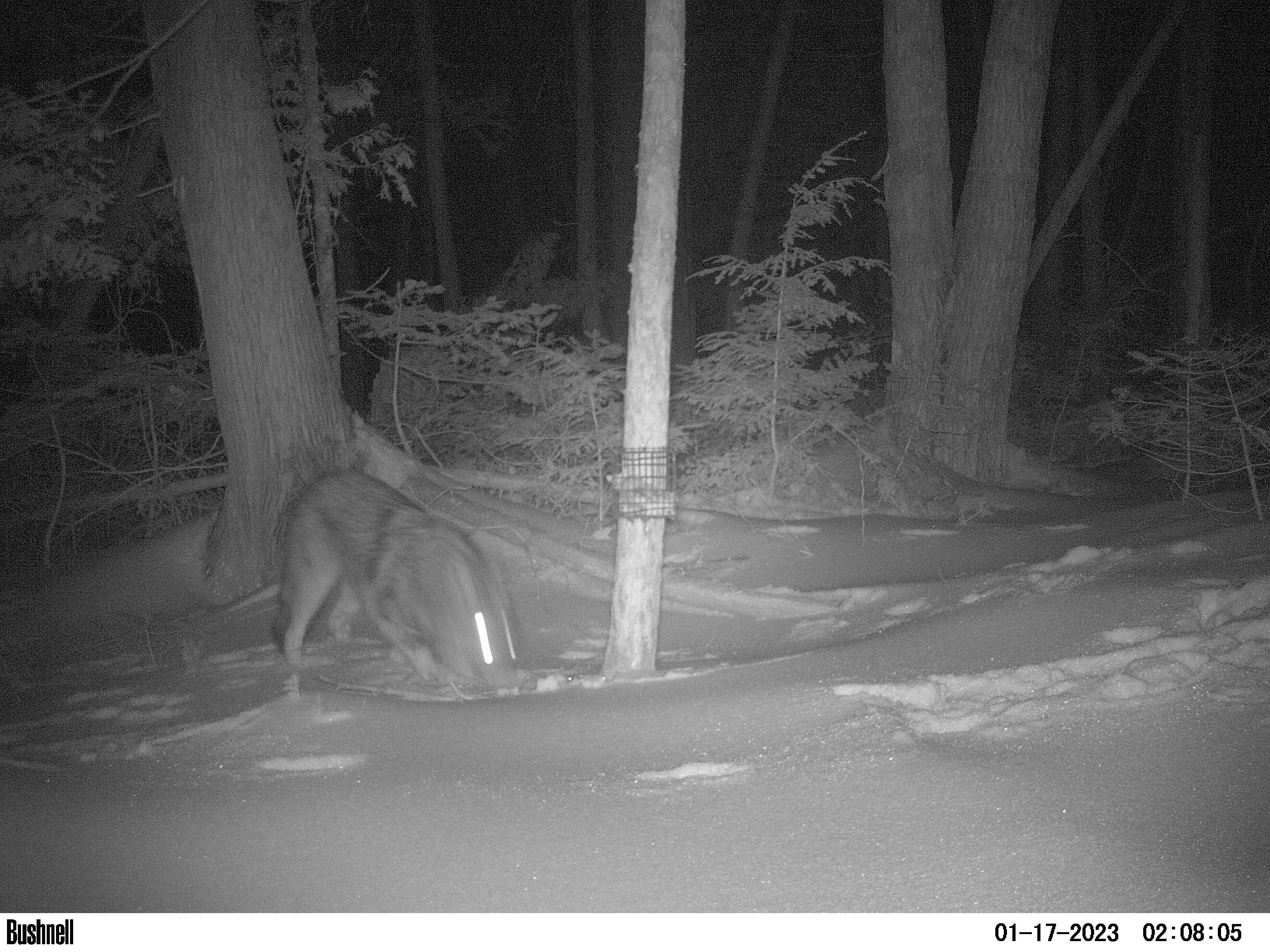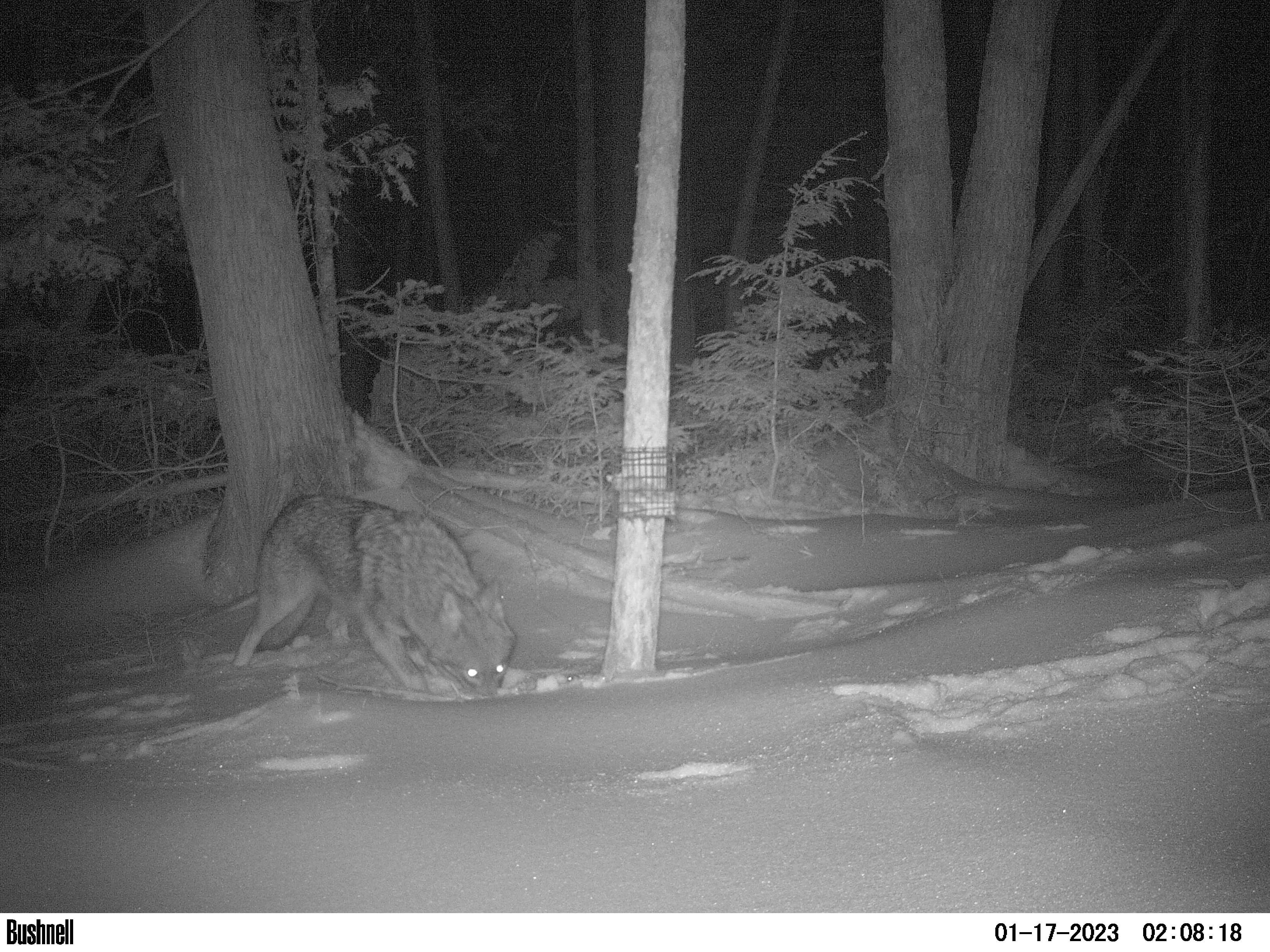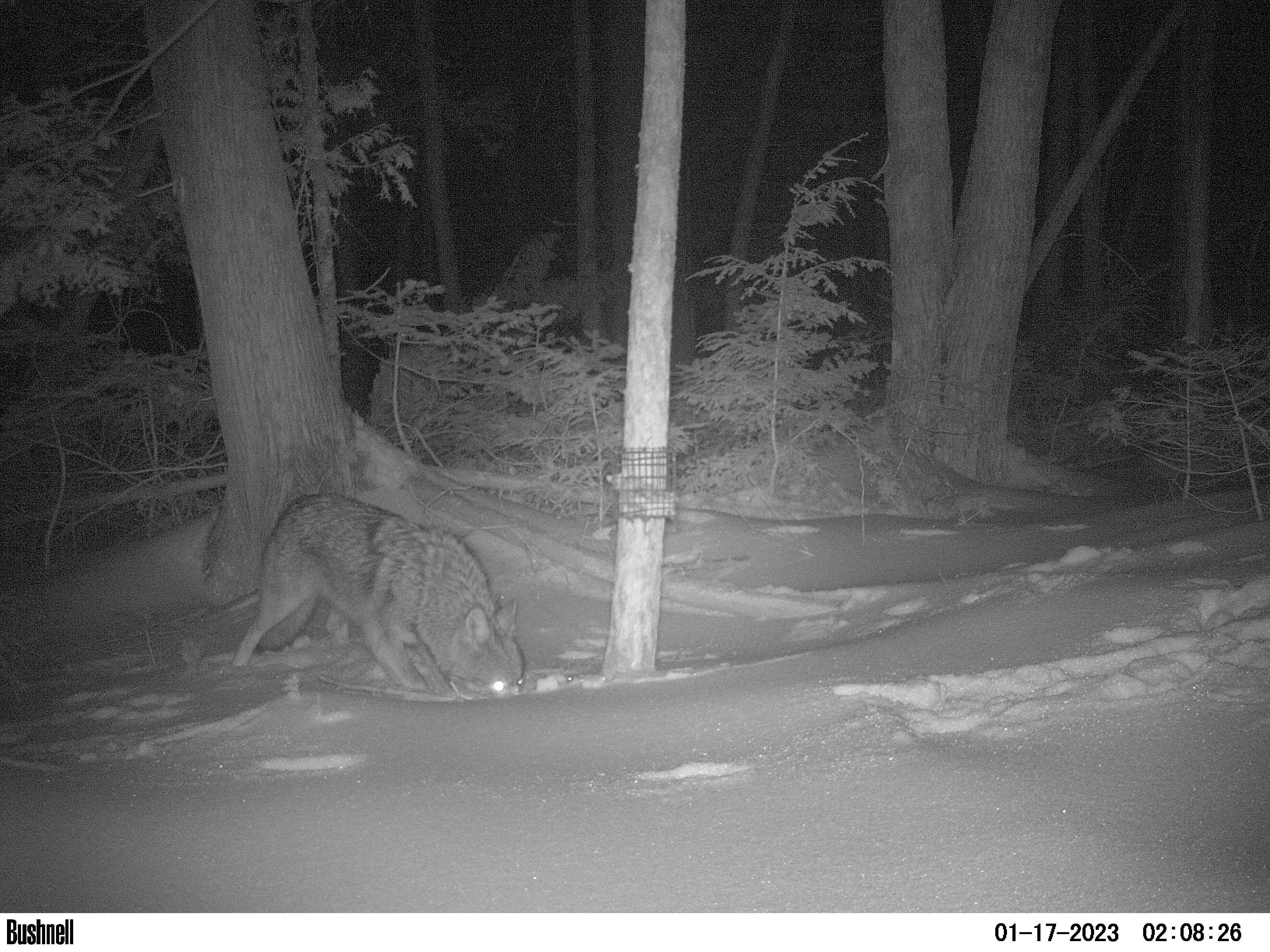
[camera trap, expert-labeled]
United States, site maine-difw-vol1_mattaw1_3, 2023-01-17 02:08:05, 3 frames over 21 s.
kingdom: Animalia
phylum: Chordata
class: Mammalia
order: Carnivora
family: Canidae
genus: Canis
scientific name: Canis latrans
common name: coyote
Coyote (Canis latrans).